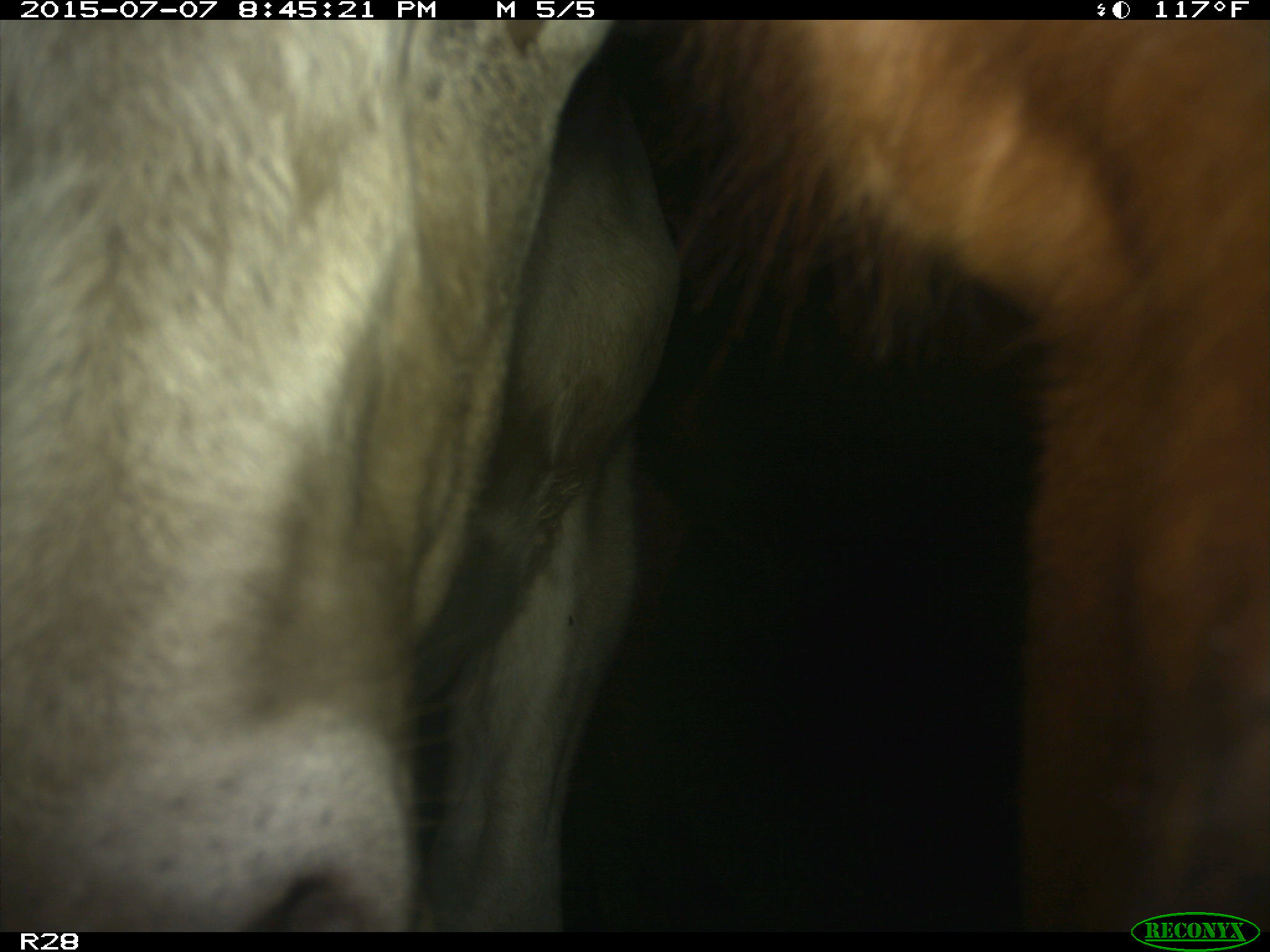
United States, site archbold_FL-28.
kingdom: Animalia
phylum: Chordata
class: Mammalia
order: Artiodactyla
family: Bovidae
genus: Bos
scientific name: Bos taurus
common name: domestic cow